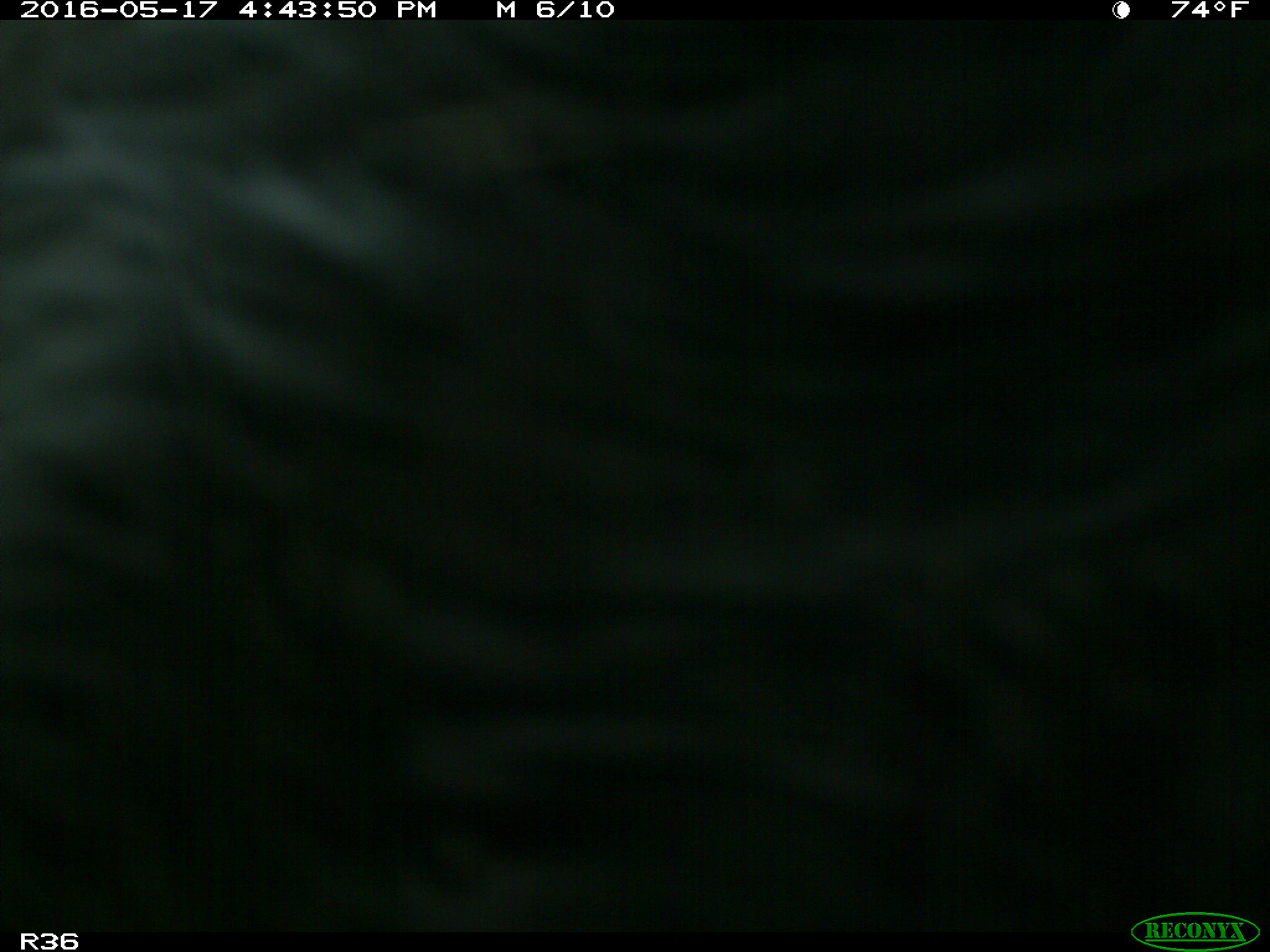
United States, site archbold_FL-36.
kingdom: Animalia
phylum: Chordata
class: Mammalia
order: Artiodactyla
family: Bovidae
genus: Bos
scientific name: Bos taurus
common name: domestic cow